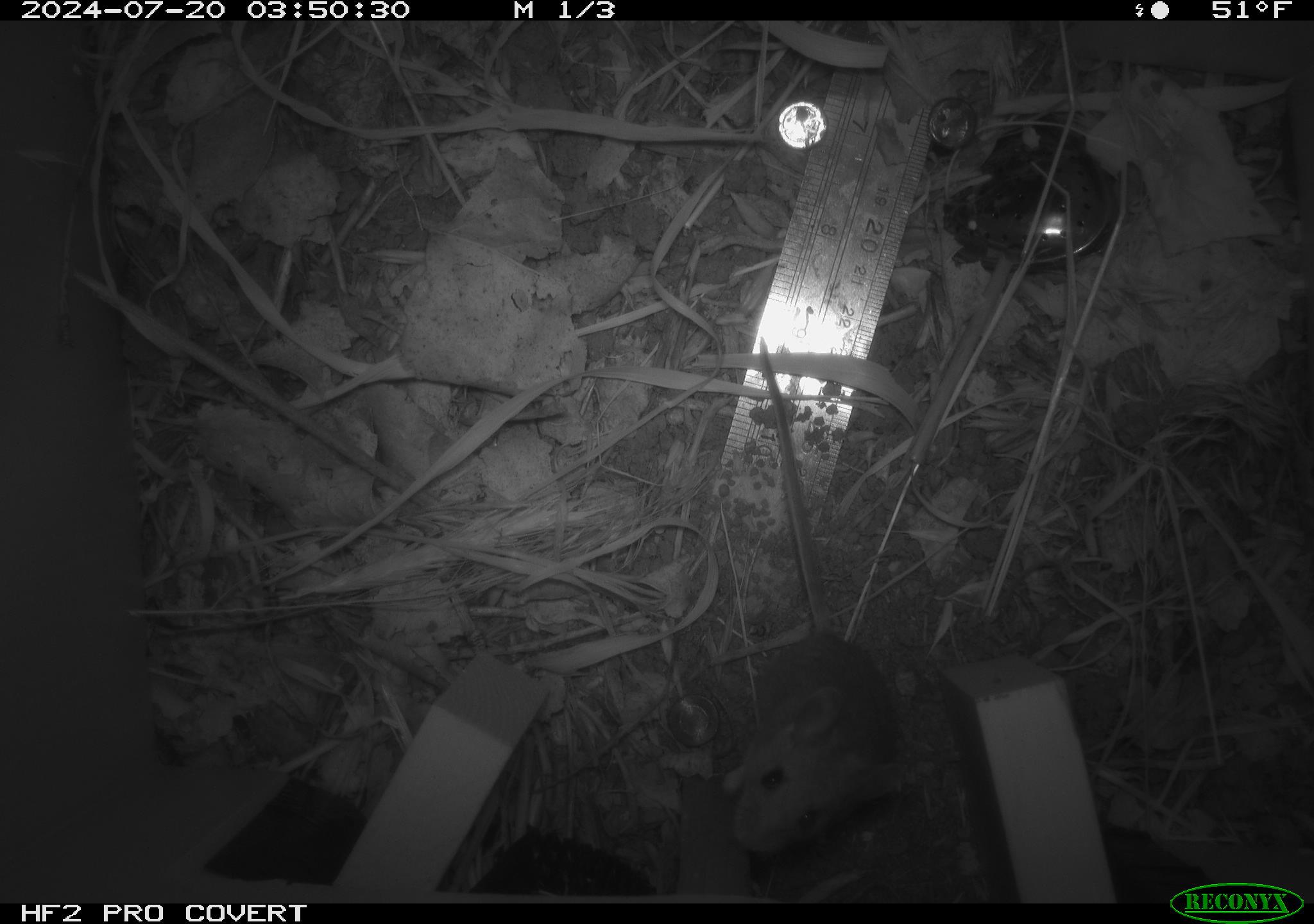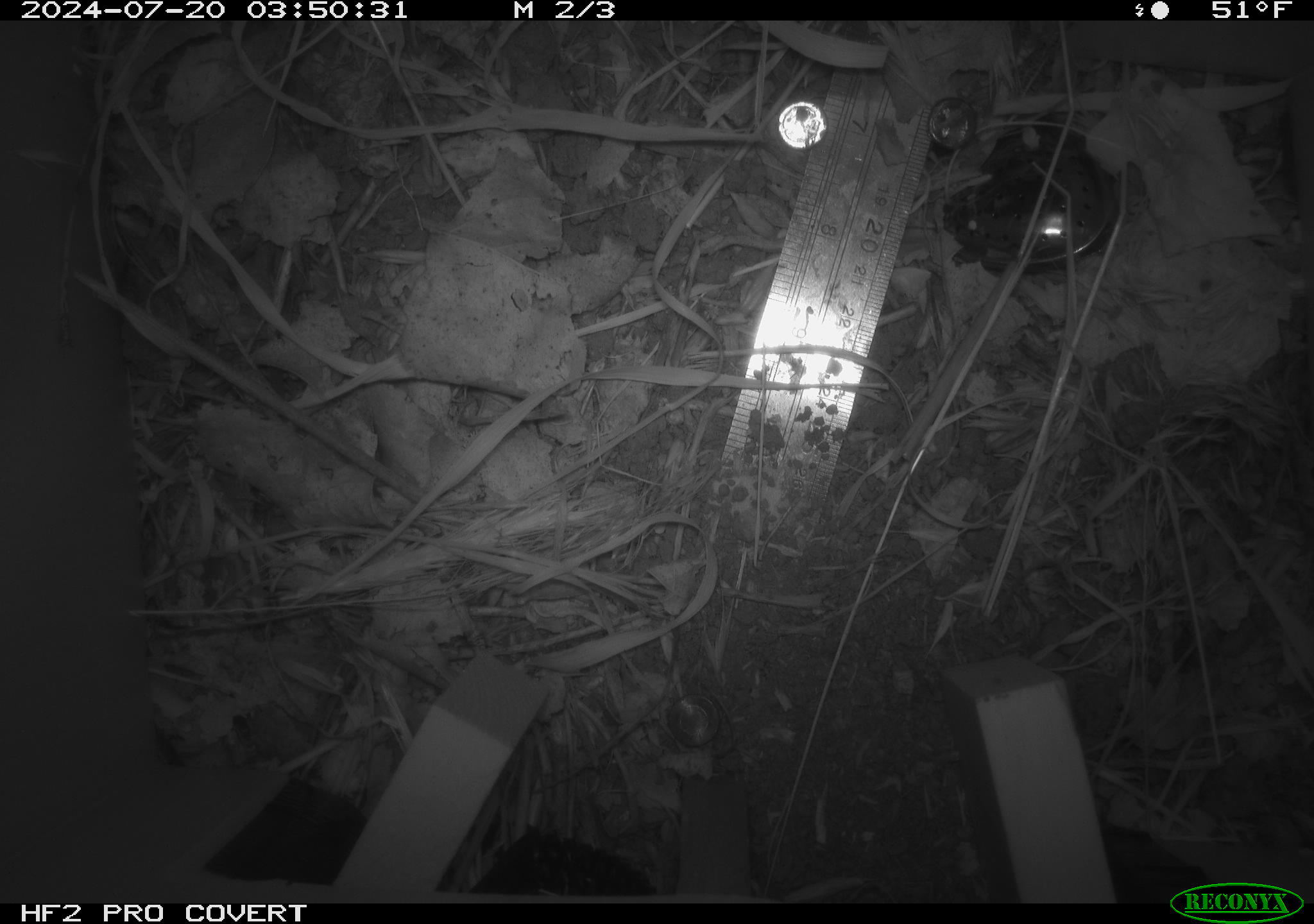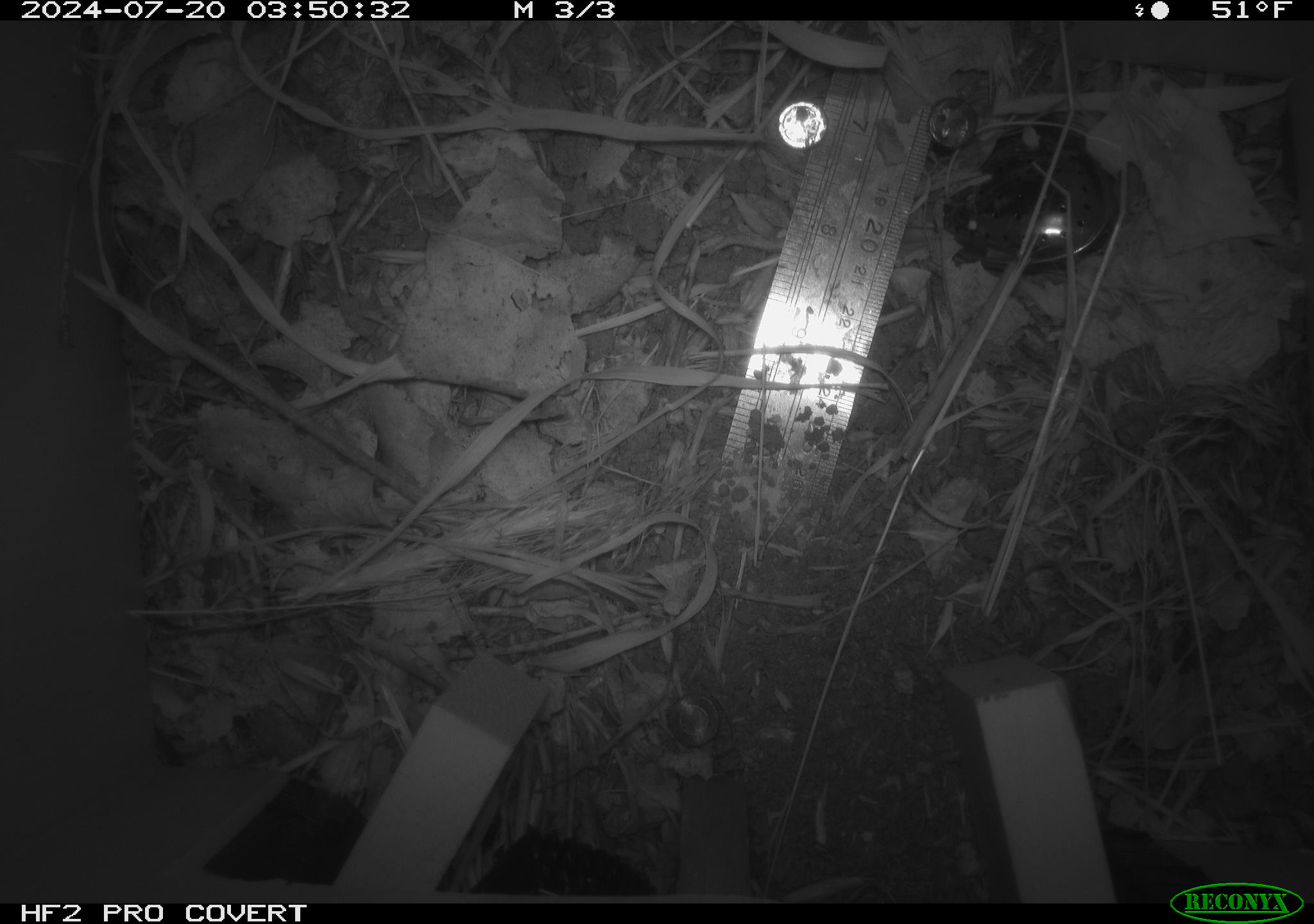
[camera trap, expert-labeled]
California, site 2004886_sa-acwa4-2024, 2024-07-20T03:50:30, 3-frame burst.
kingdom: Animalia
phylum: Chordata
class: Mammalia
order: Rodentia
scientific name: Rodentia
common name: mouse species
Mouse species (Rodentia).